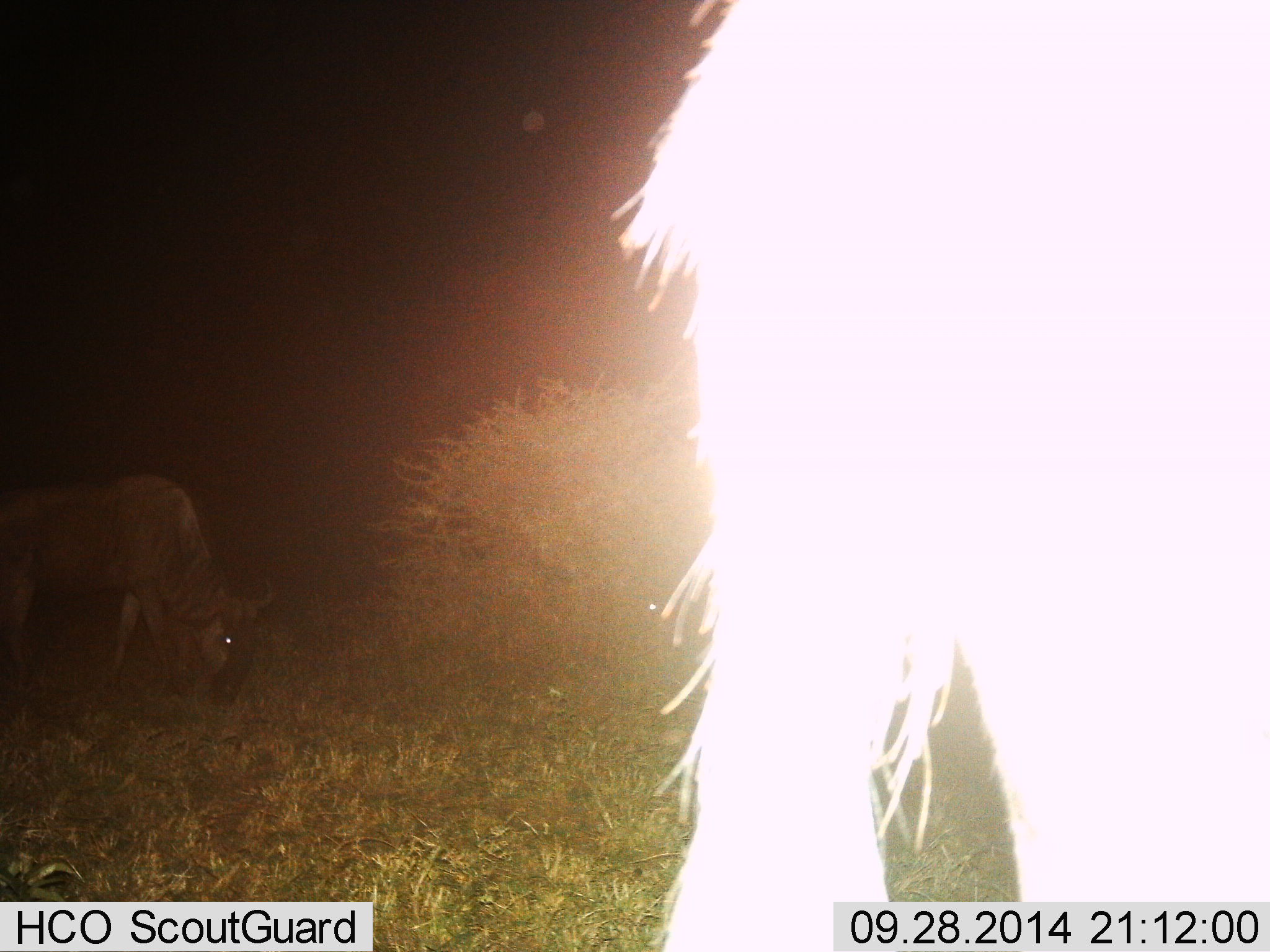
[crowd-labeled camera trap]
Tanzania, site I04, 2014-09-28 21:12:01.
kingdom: Animalia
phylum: Chordata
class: Mammalia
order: Artiodactyla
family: Bovidae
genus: Connochaetes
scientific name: Connochaetes taurinus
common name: blue wildebeest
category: wildebeest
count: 2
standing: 50%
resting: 0%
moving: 30%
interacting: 0%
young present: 0%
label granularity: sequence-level